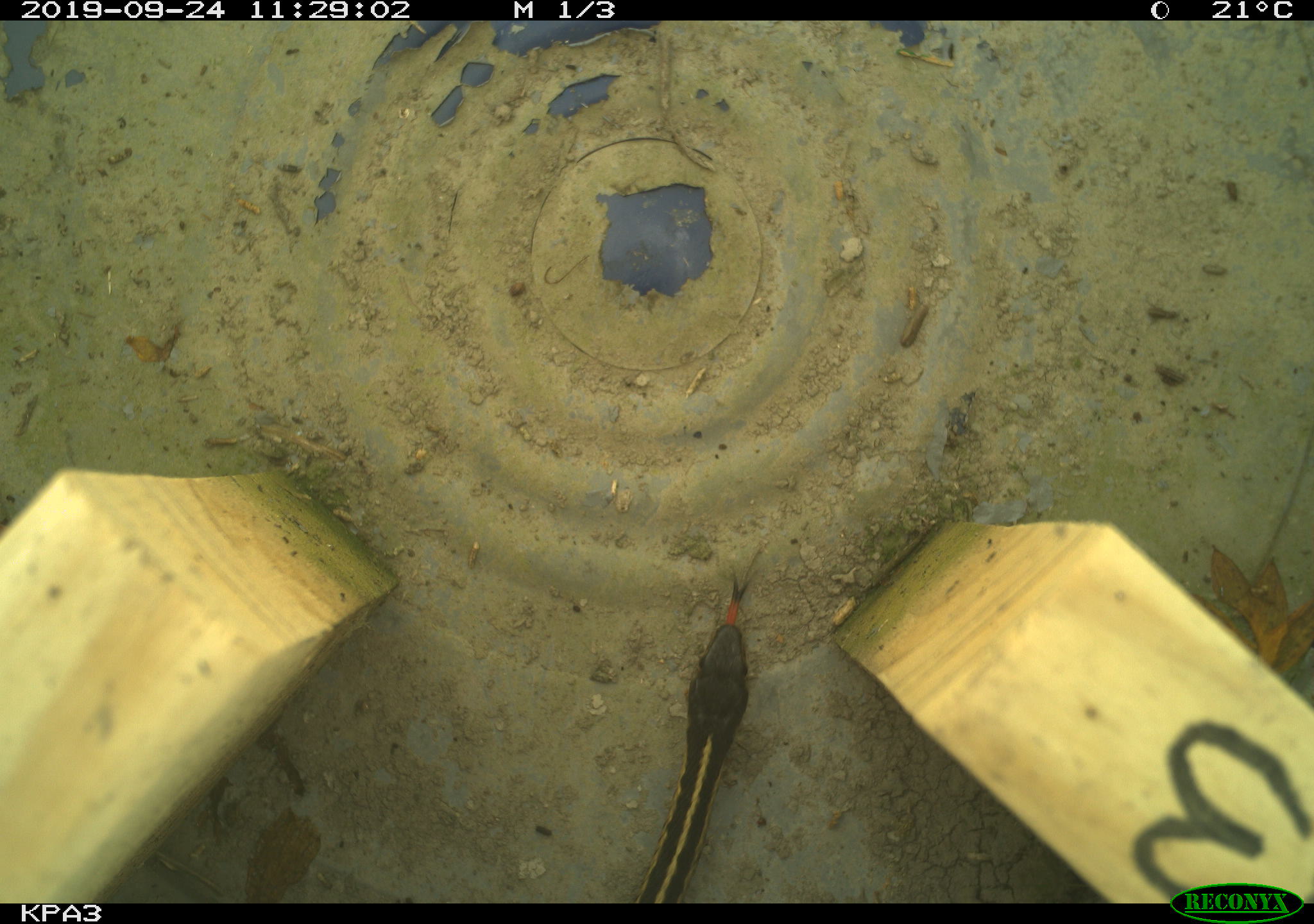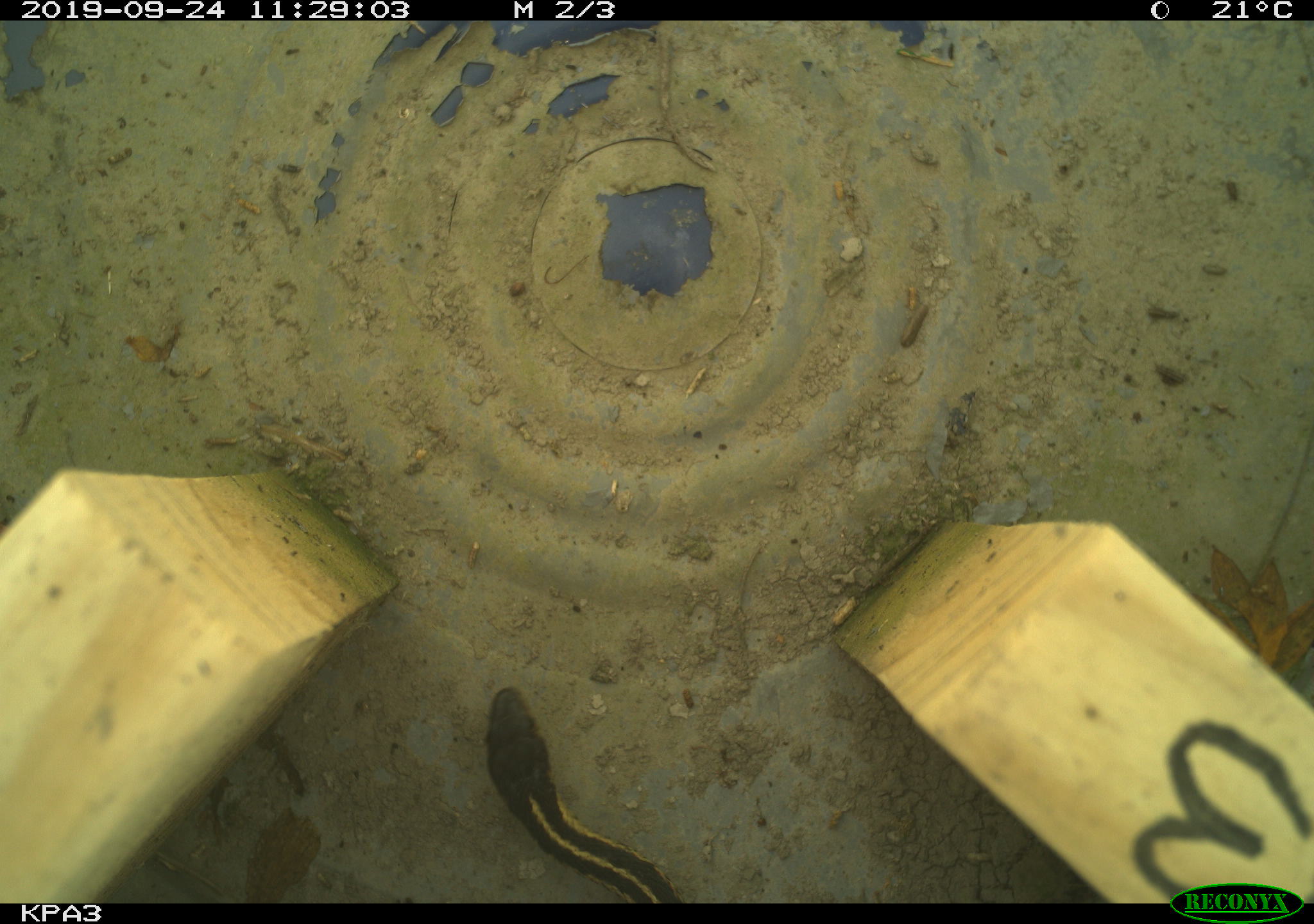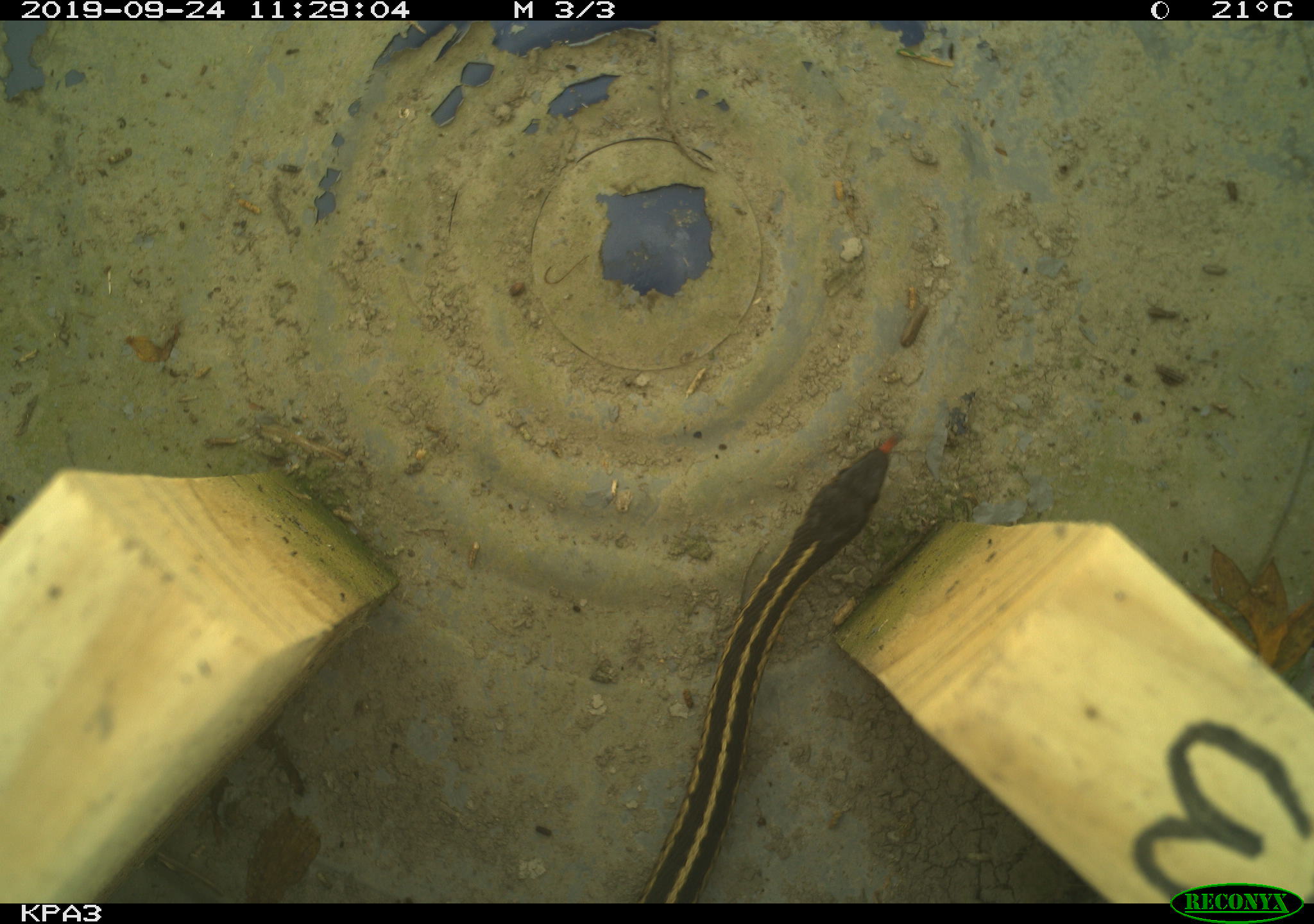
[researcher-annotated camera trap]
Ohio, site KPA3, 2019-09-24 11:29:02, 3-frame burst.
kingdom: Animalia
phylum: Chordata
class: Reptilia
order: Squamata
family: Colubridae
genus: Thamnophis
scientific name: Thamnophis sirtalis sirtalis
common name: eastern gartersnake